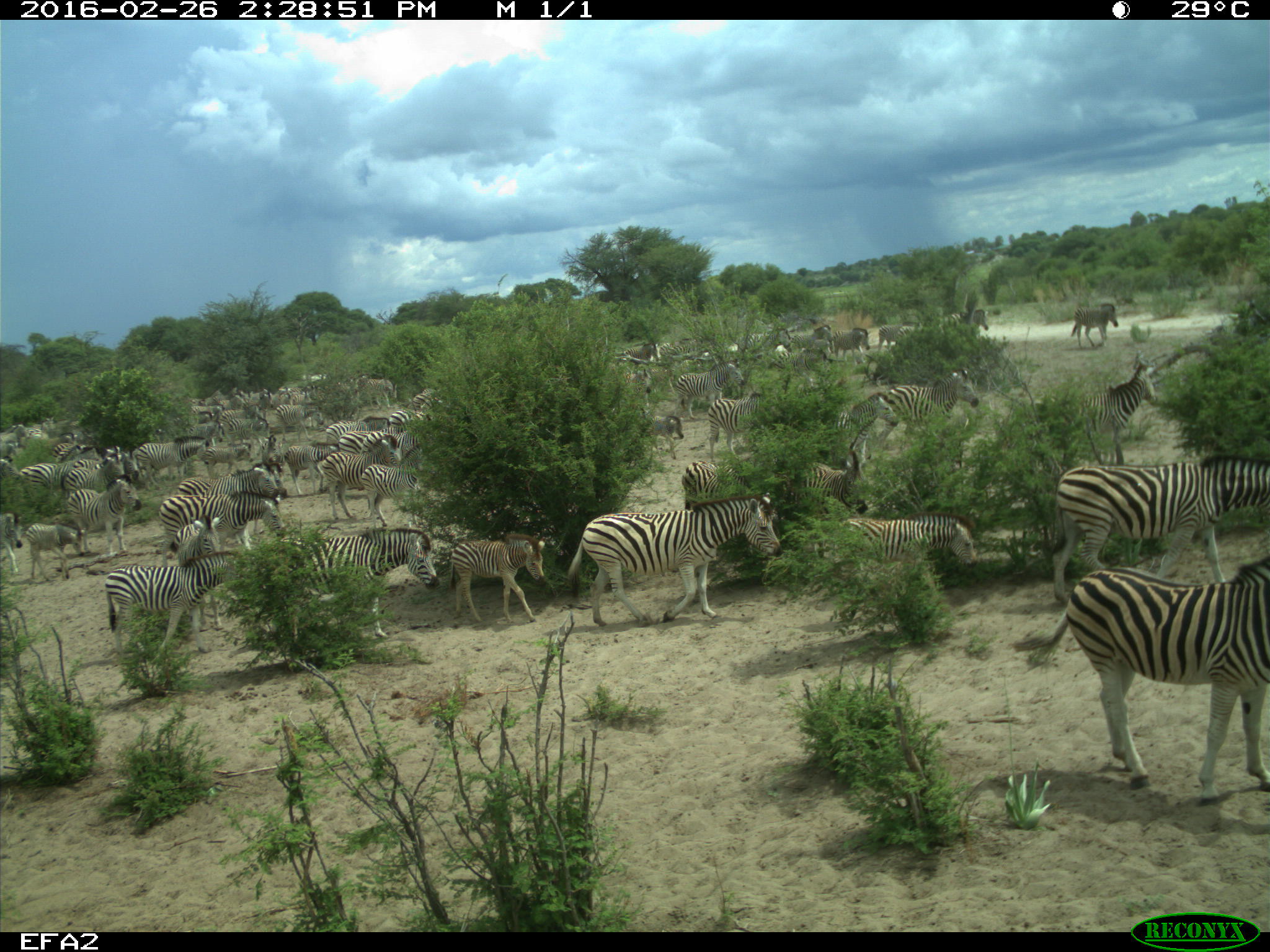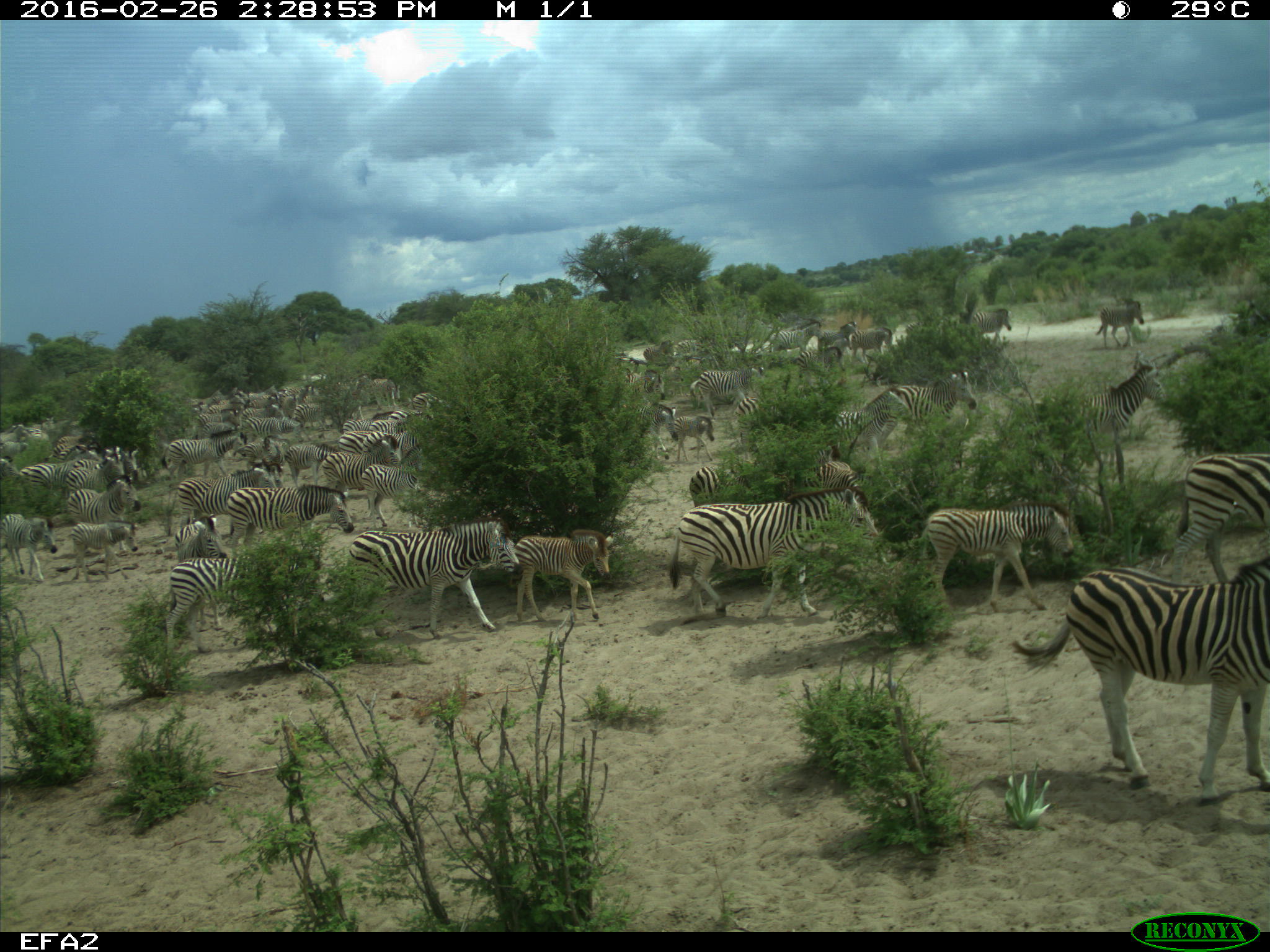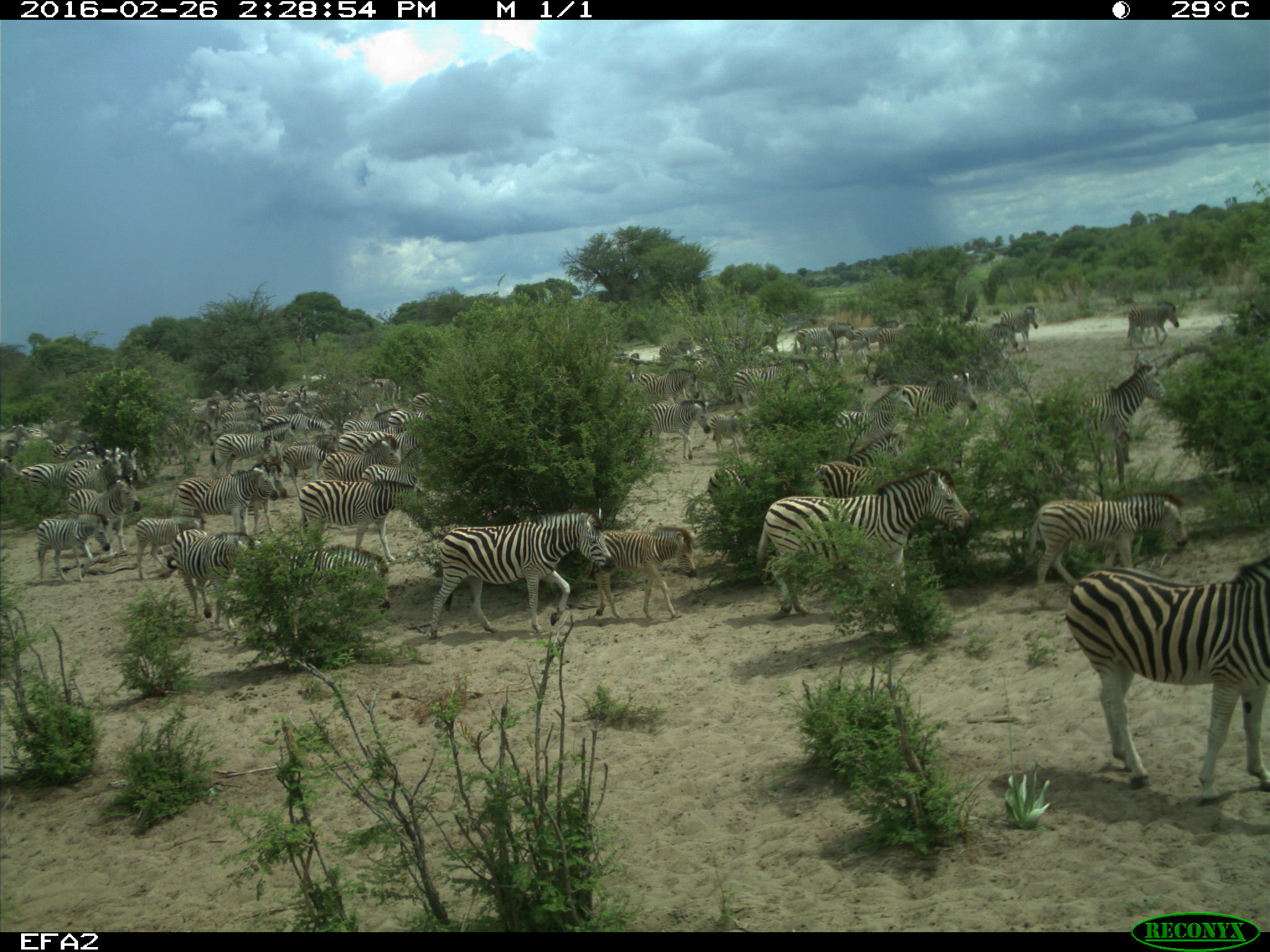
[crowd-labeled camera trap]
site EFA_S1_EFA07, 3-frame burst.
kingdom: Animalia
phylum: Chordata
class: Mammalia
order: Perissodactyla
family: Equidae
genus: Equus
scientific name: Equus quagga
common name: plains zebra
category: zebraplains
Zebraplains (plains zebra) (Equus quagga), count 51+. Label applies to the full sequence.